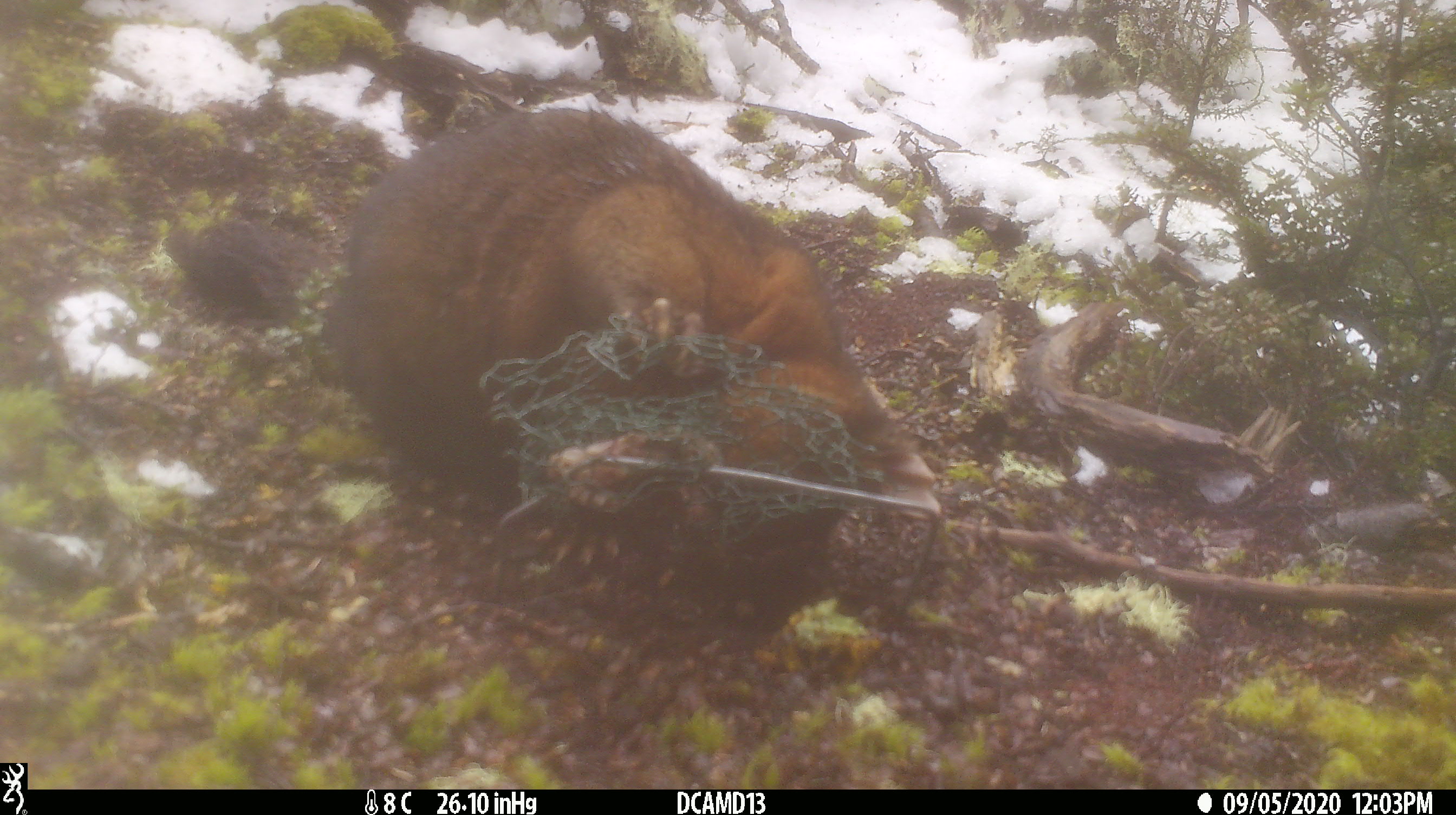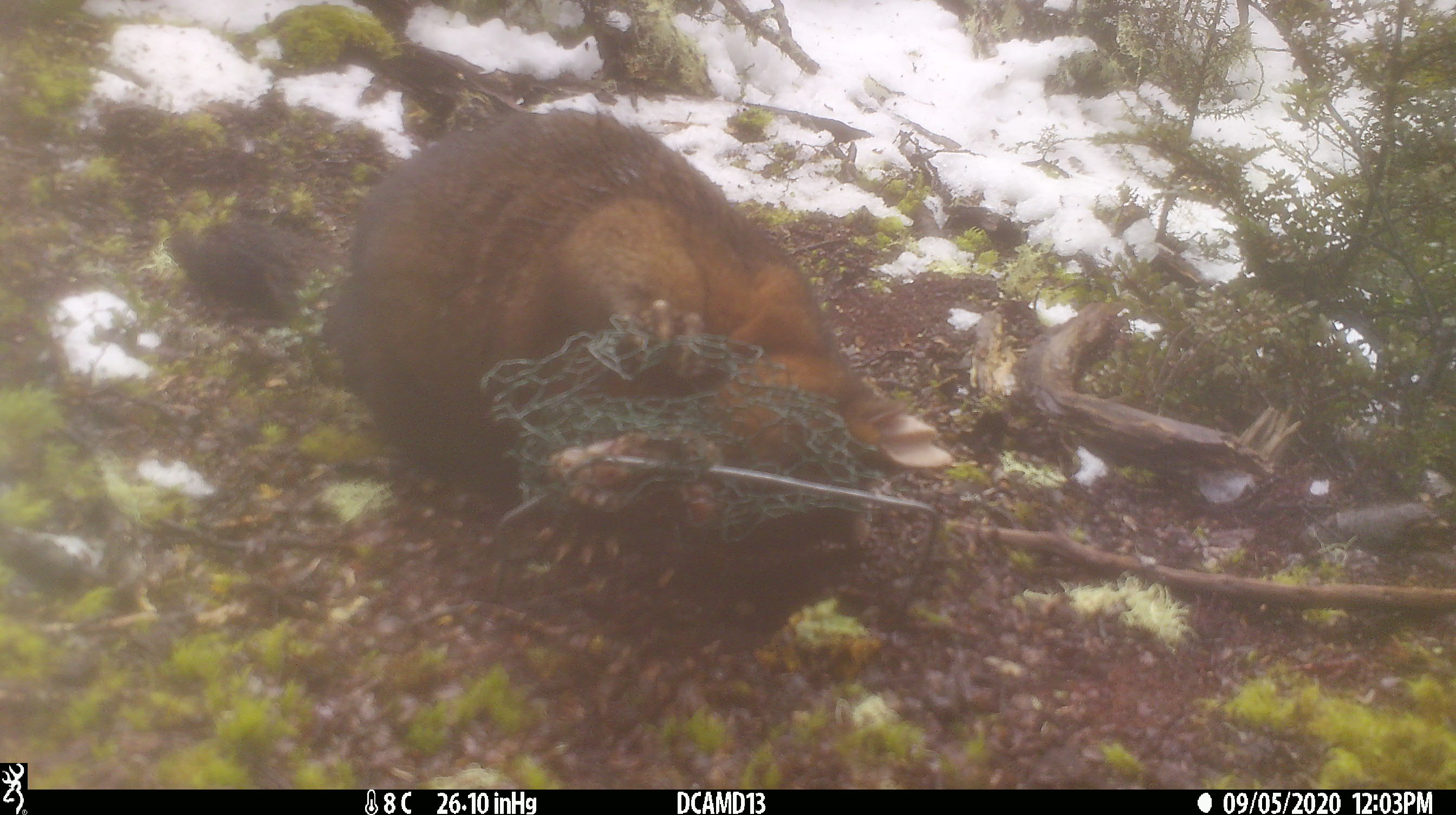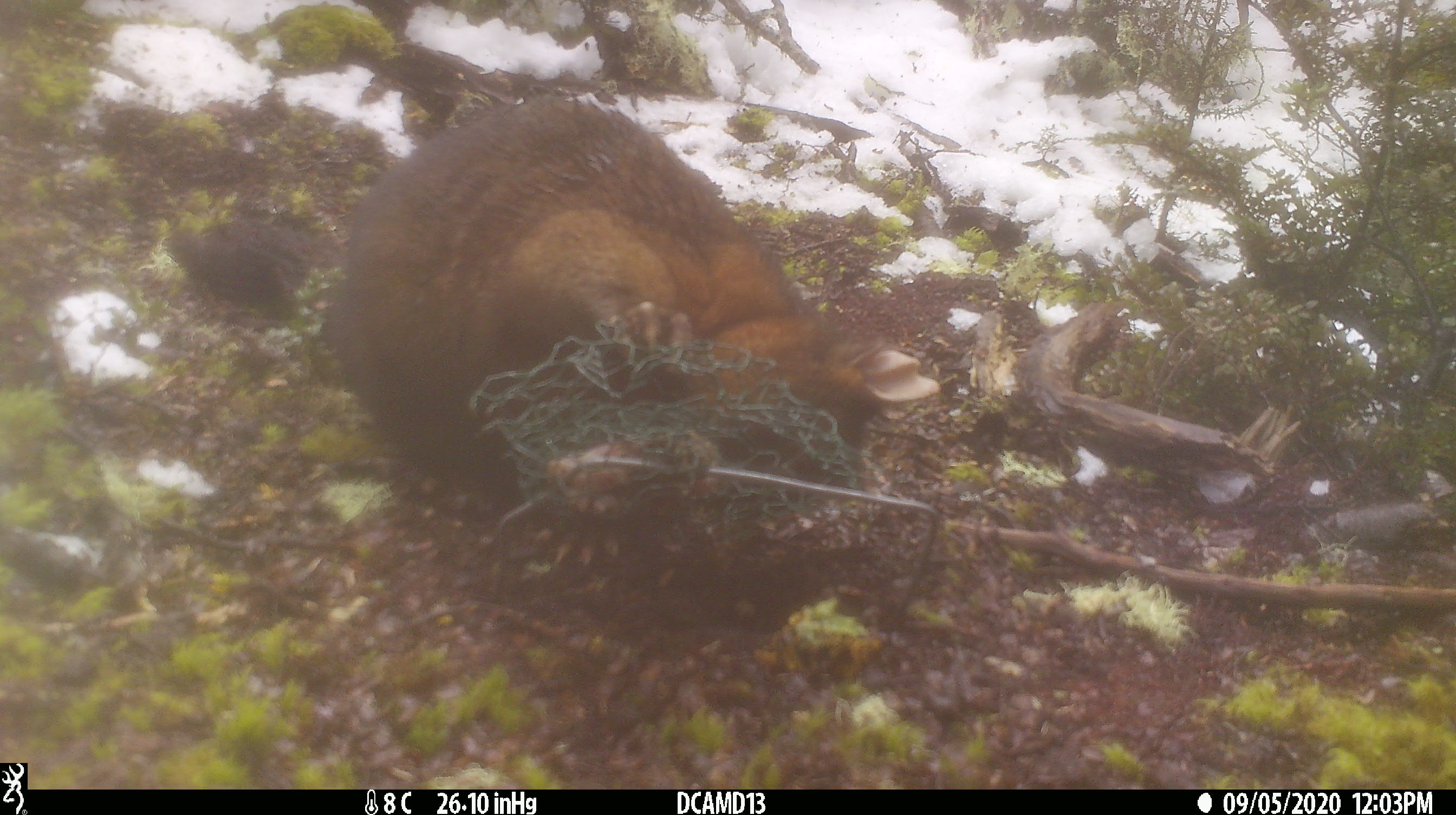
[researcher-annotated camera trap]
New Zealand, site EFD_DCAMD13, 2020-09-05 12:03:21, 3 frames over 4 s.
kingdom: Animalia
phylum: Chordata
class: Mammalia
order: Diprotodontia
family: Phalangeridae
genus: Trichosurus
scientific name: Trichosurus vulpecula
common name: common brushtail possum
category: possum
Possum (common brushtail possum) (Trichosurus vulpecula).